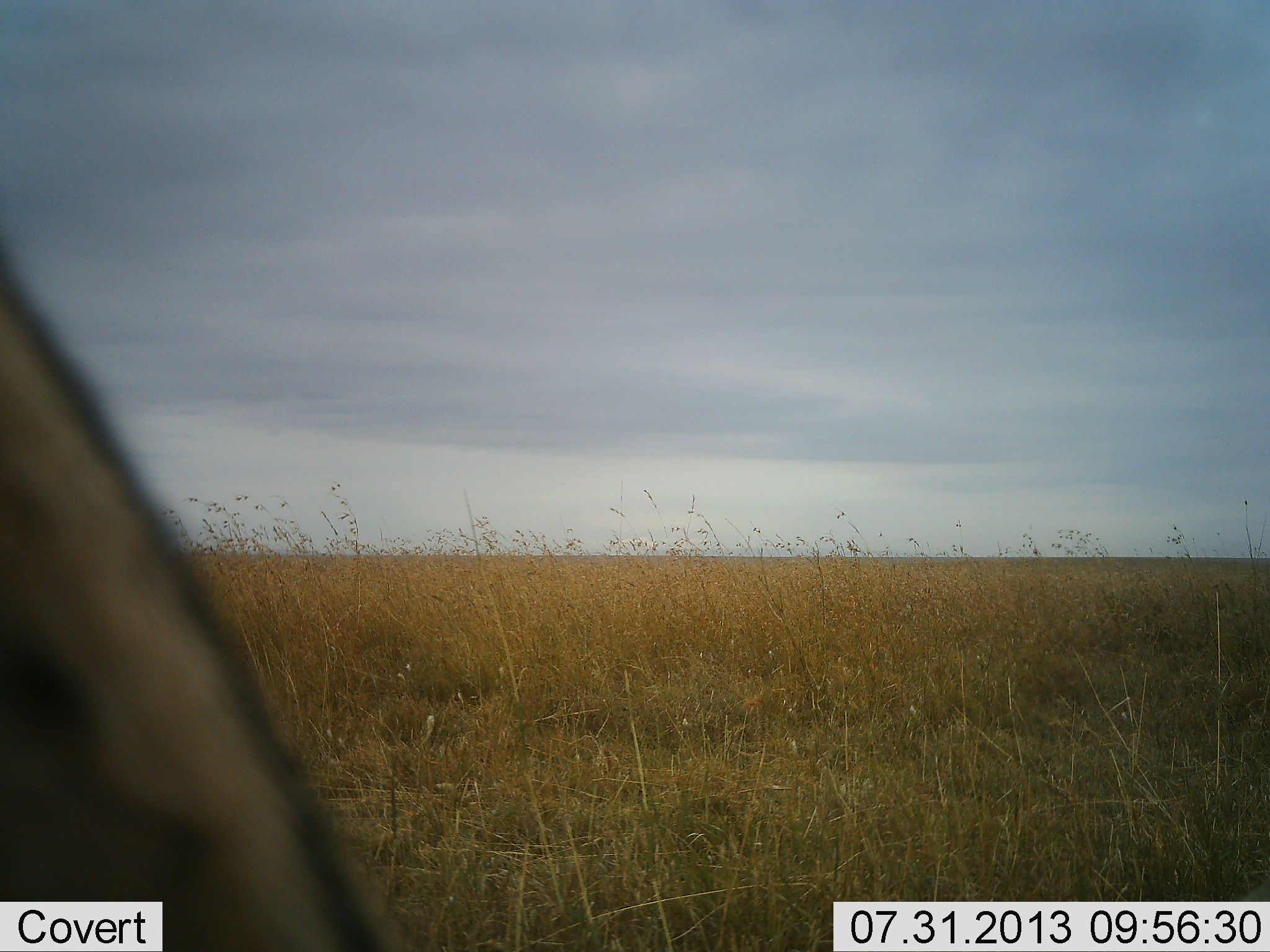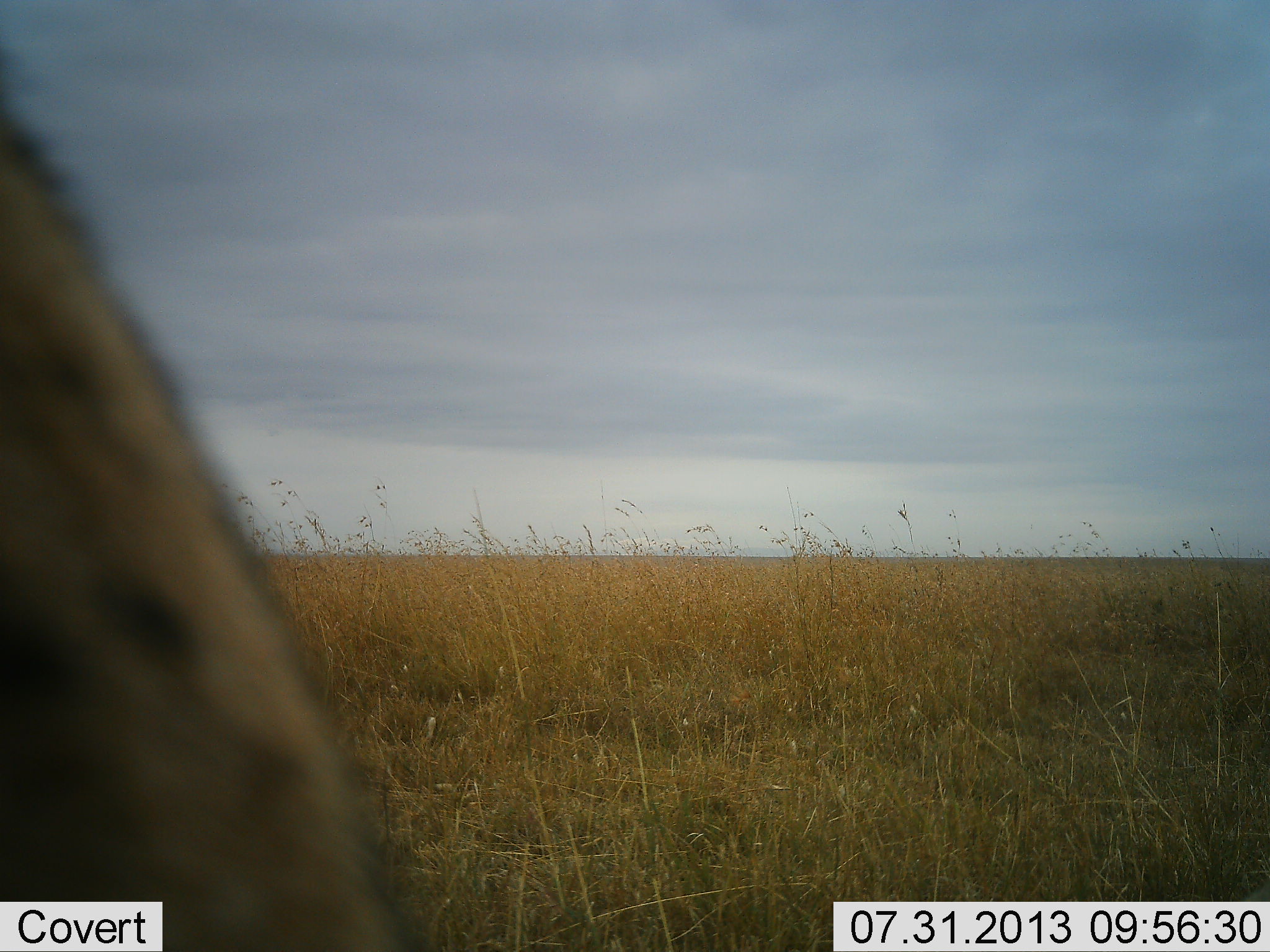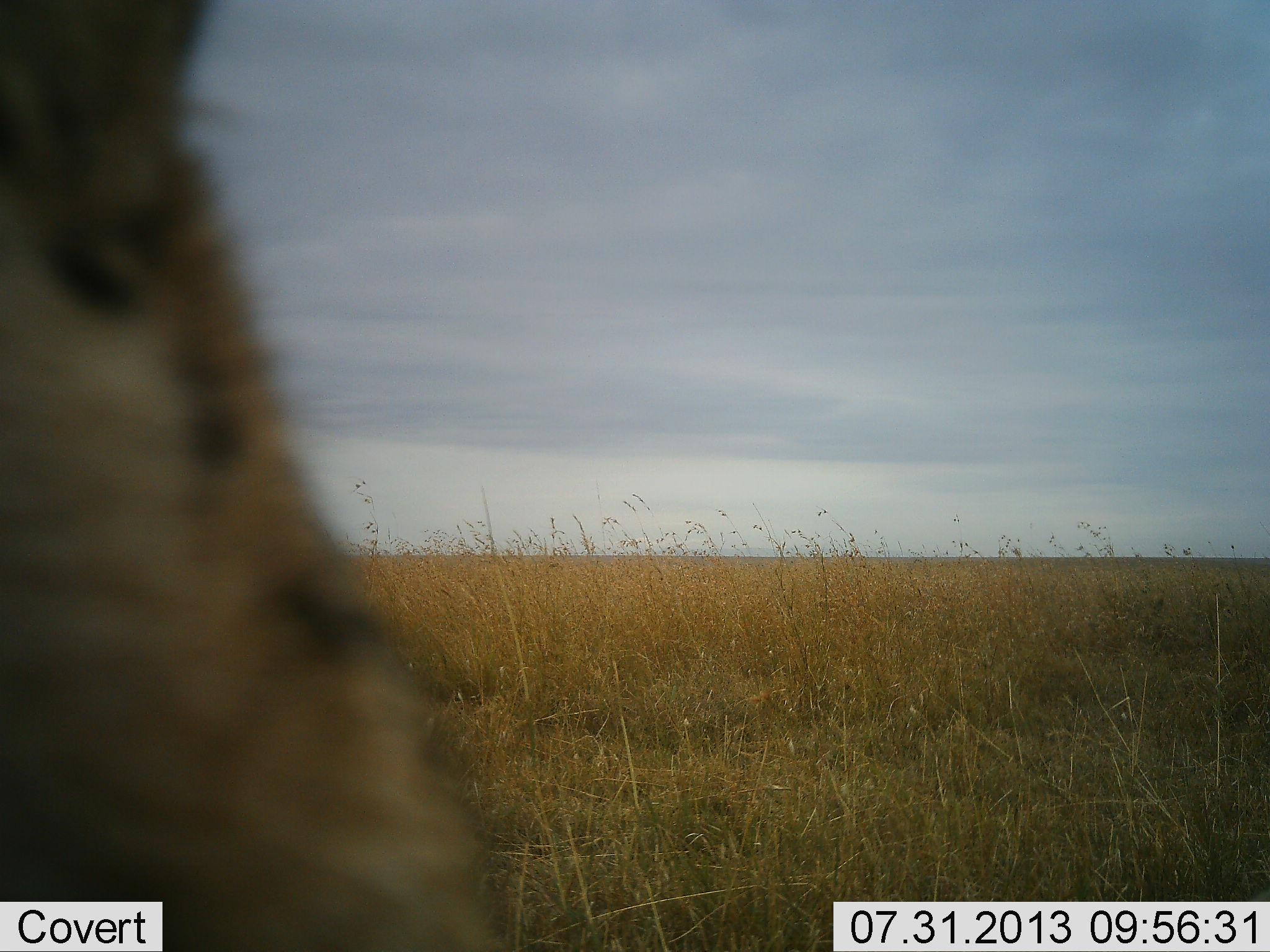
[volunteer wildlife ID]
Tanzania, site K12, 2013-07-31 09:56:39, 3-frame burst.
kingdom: Animalia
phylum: Chordata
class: Mammalia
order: Carnivora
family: Hyaenidae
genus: Crocuta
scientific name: Crocuta crocuta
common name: spotted hyena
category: hyenaspotted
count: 1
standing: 71%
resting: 0%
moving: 29%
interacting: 0%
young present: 0%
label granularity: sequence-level